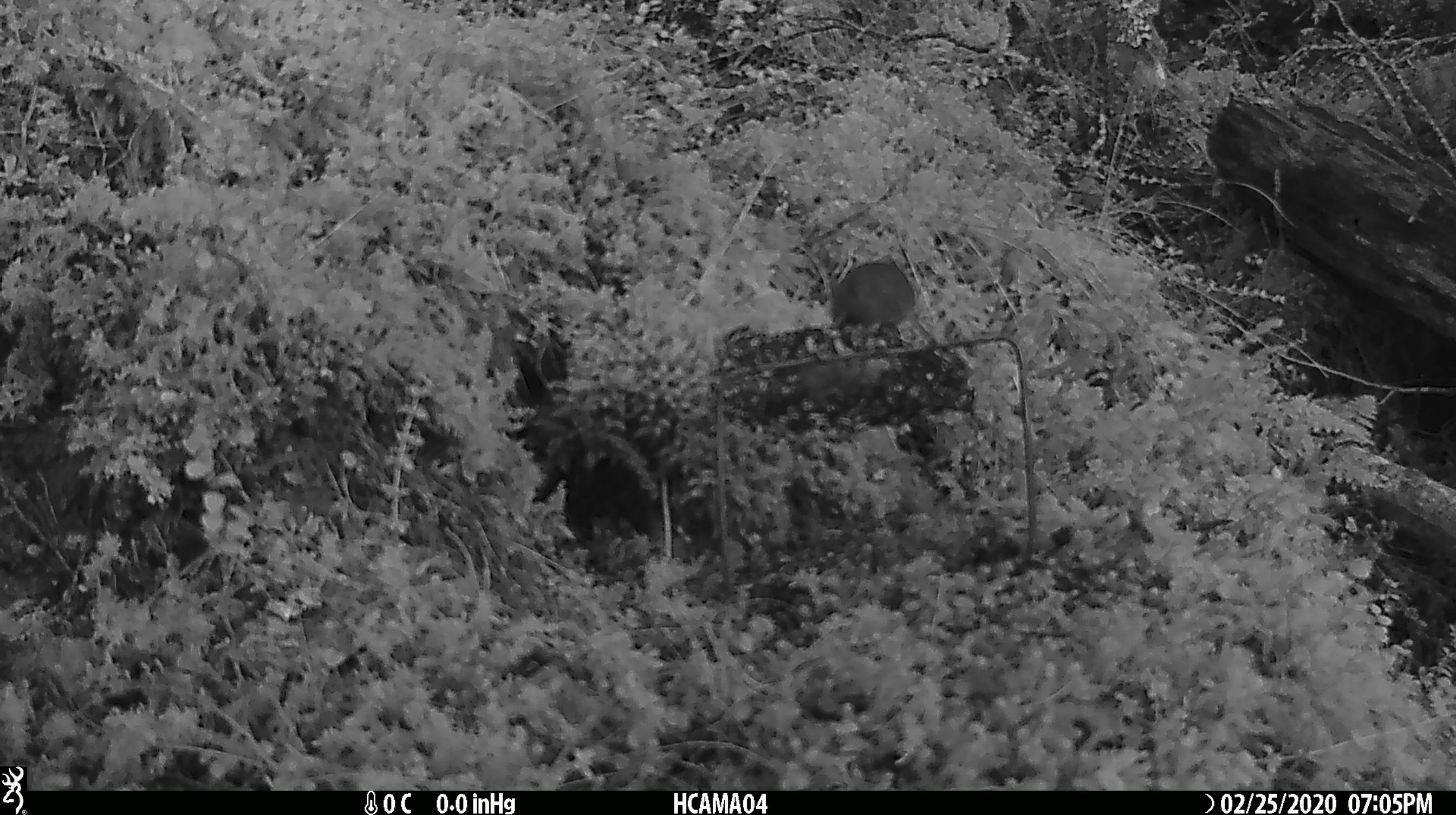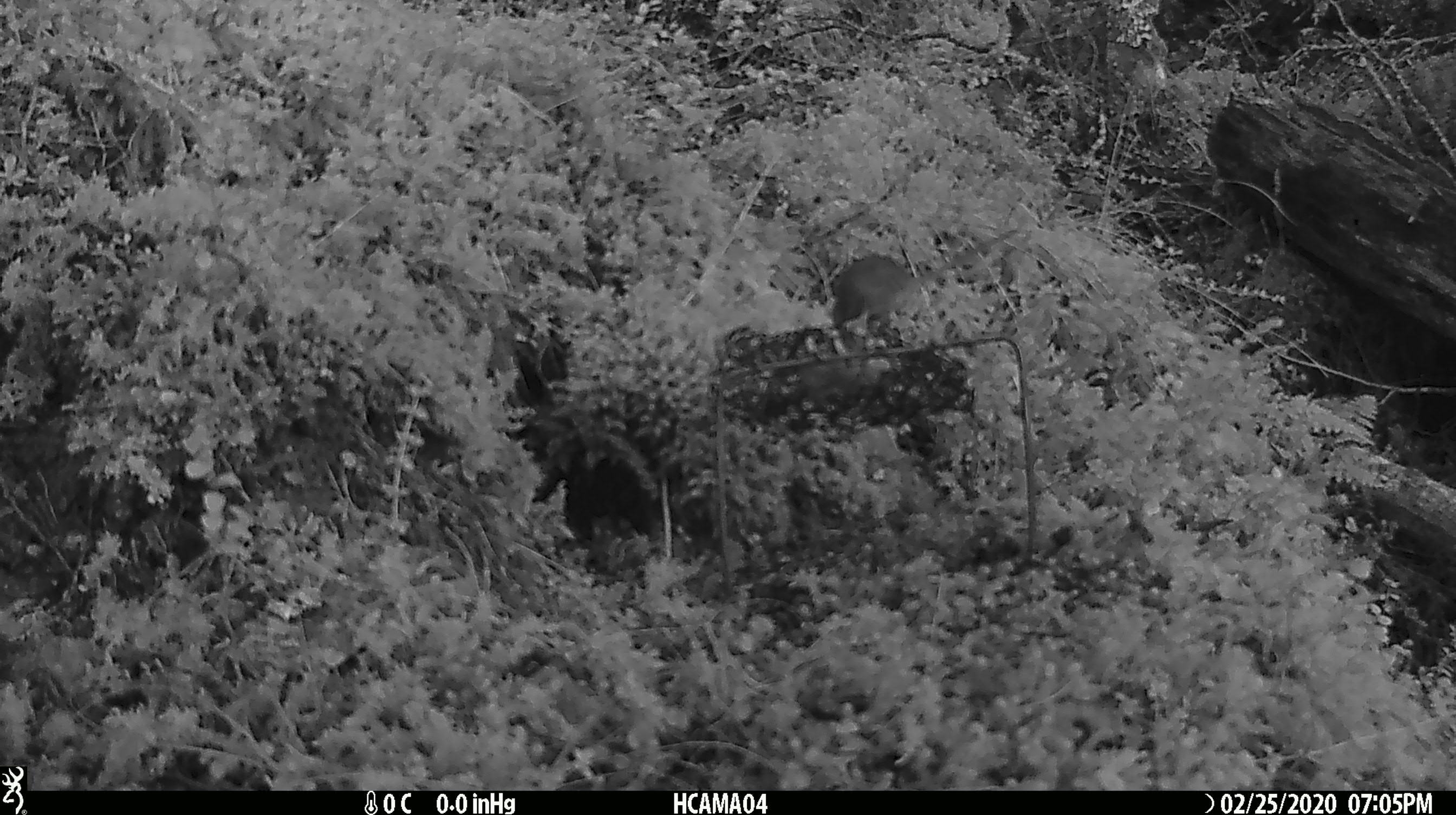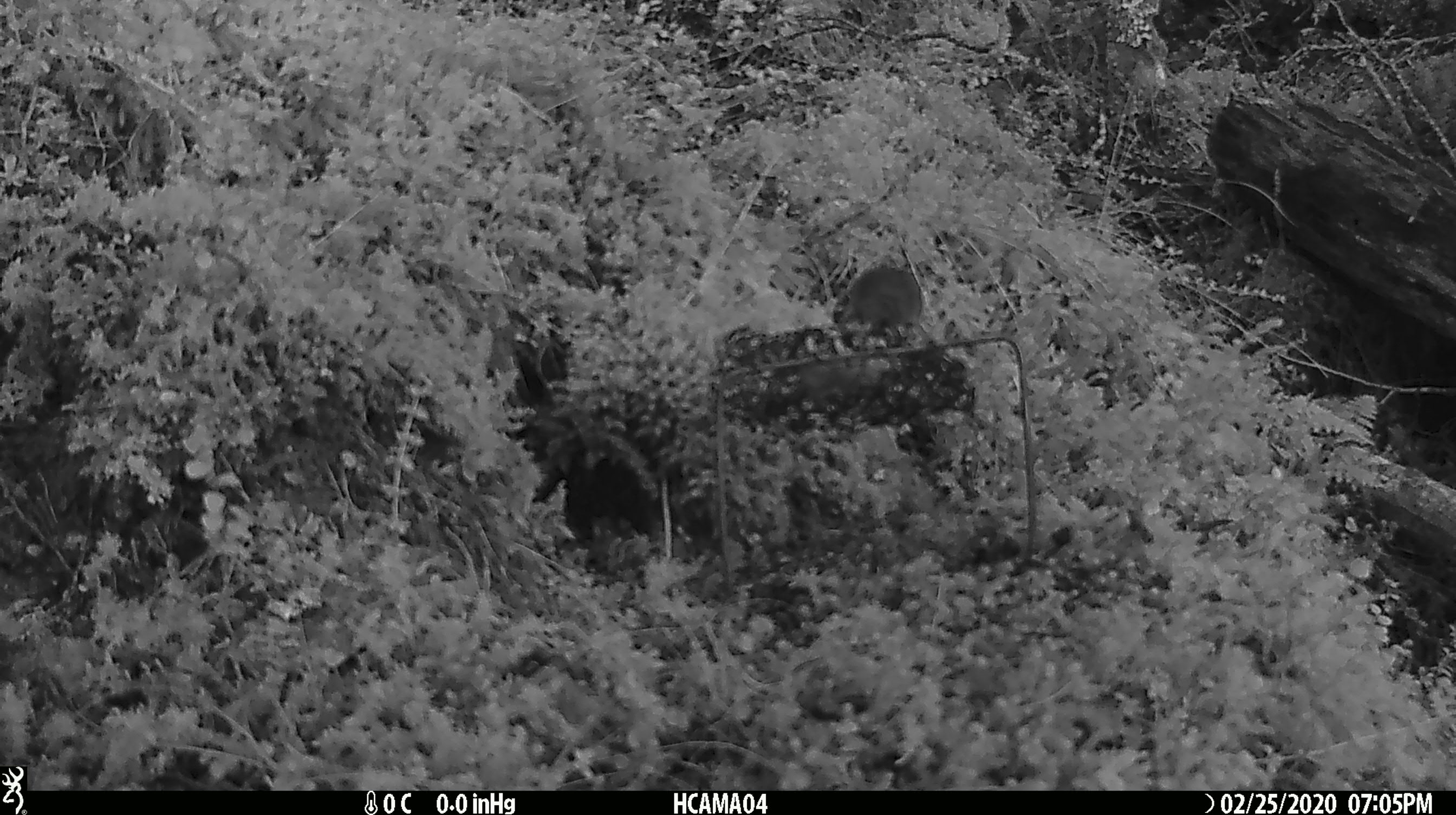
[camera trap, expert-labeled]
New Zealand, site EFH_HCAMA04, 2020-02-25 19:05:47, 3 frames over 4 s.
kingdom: Animalia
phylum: Chordata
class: Mammalia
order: Rodentia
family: Muridae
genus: Mus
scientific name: Mus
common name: mouse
Mouse (Mus).